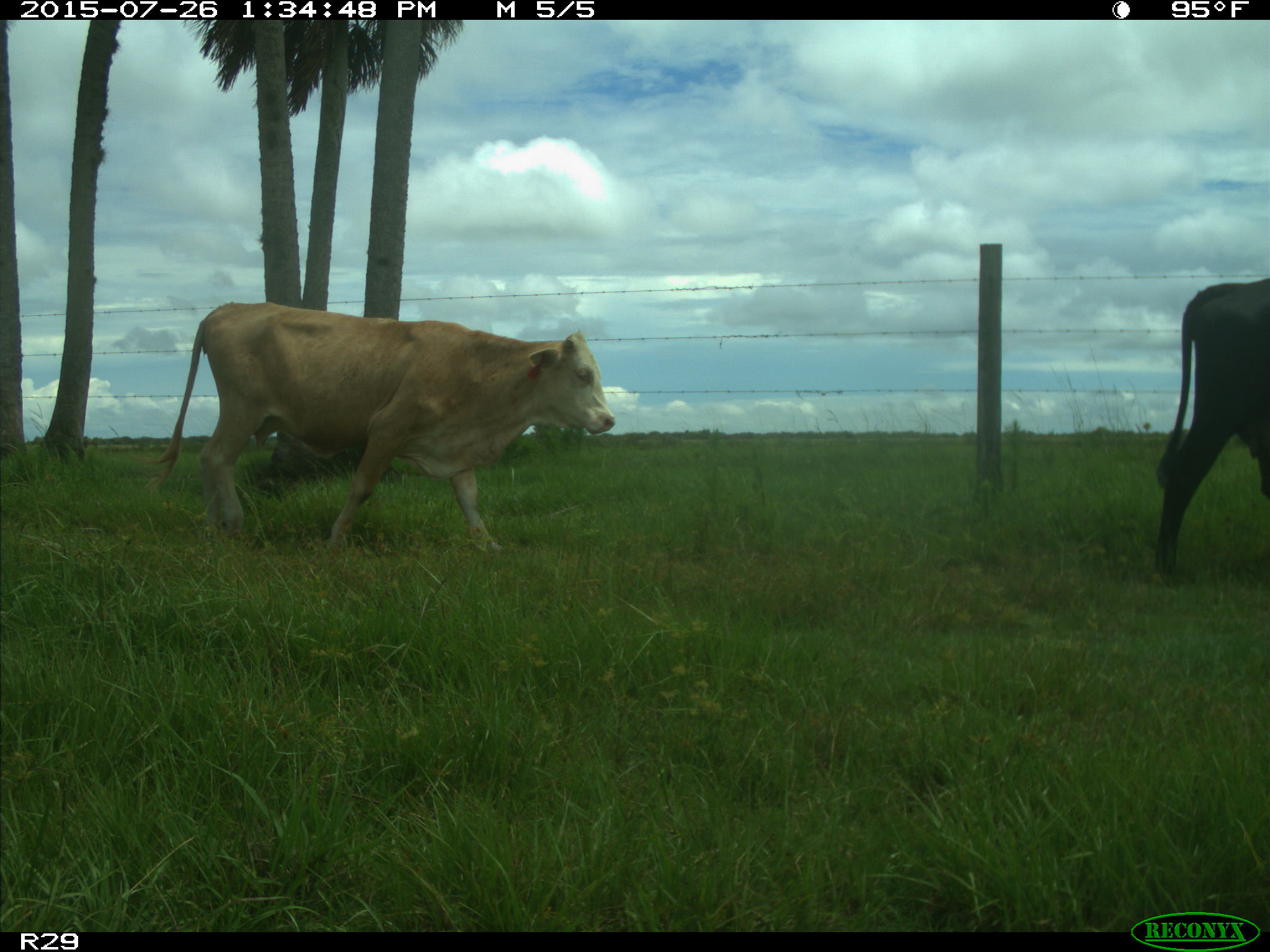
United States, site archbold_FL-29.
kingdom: Animalia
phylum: Chordata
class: Mammalia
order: Artiodactyla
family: Bovidae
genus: Bos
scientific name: Bos taurus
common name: domestic cow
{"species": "Bos taurus (domestic cow)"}